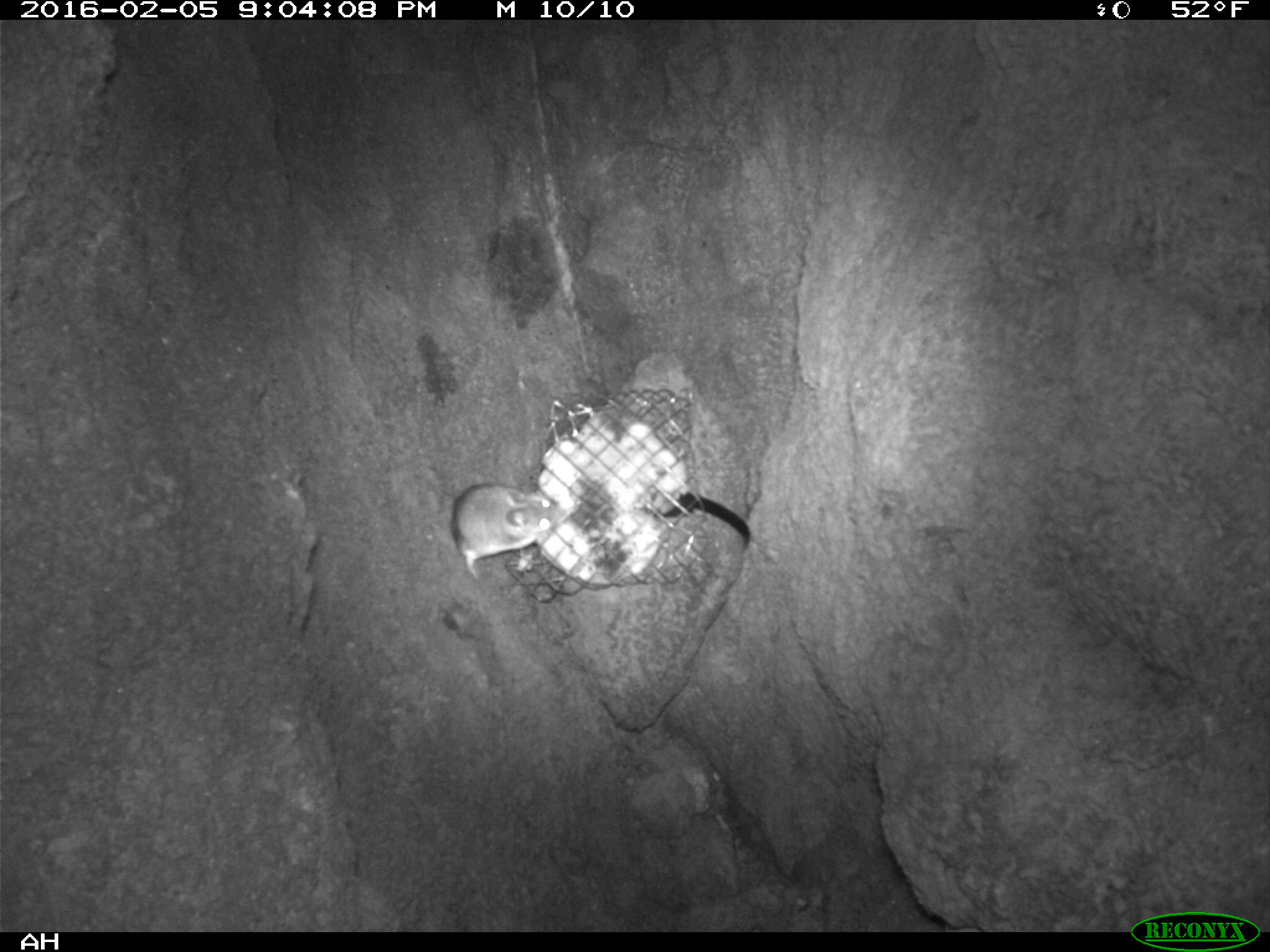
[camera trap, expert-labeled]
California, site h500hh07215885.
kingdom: Animalia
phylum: Chordata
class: Mammalia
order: Rodentia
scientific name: Rodentia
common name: rodent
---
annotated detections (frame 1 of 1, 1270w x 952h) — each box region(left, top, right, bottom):
rodent: region(448, 482, 566, 576)